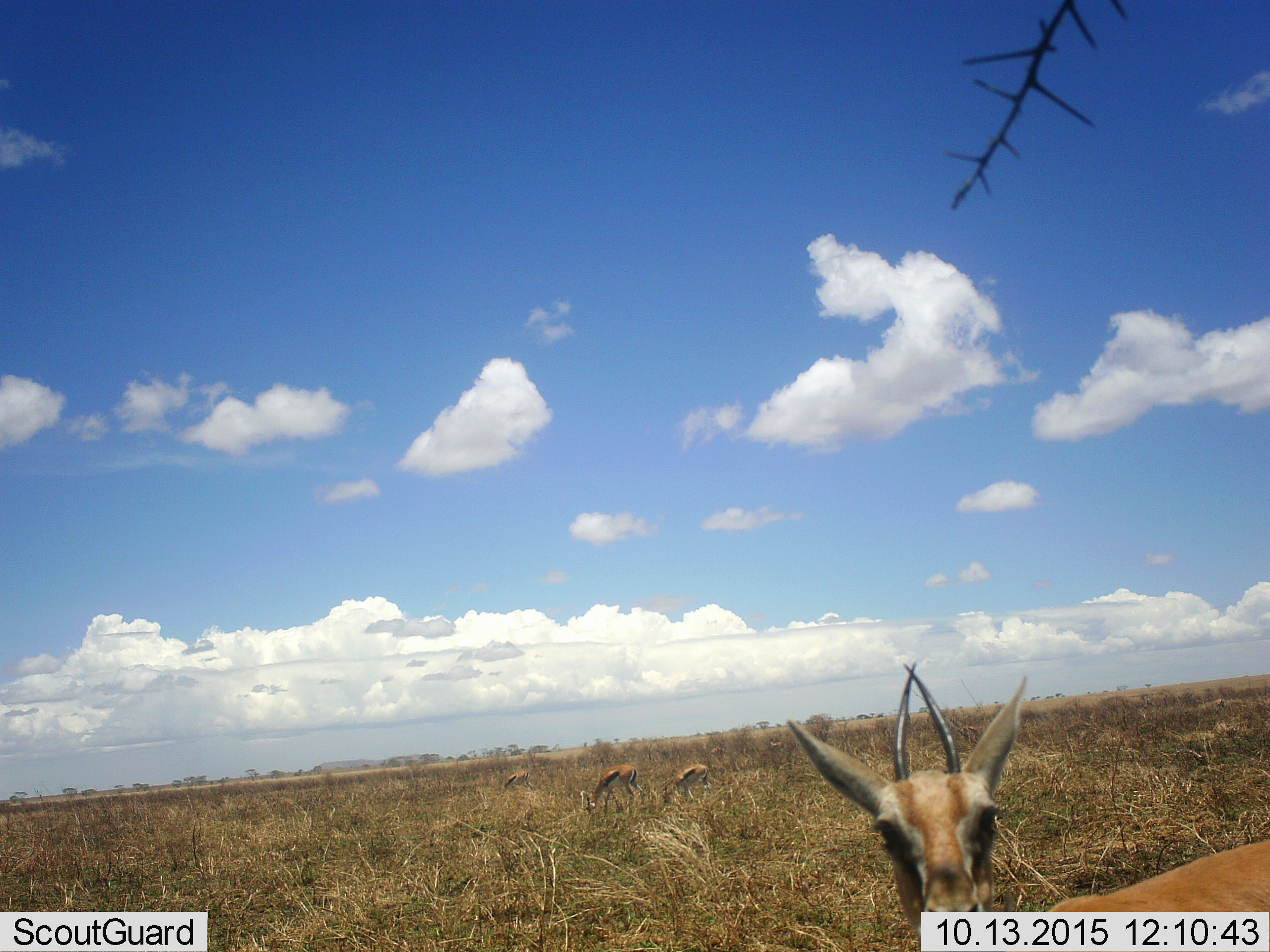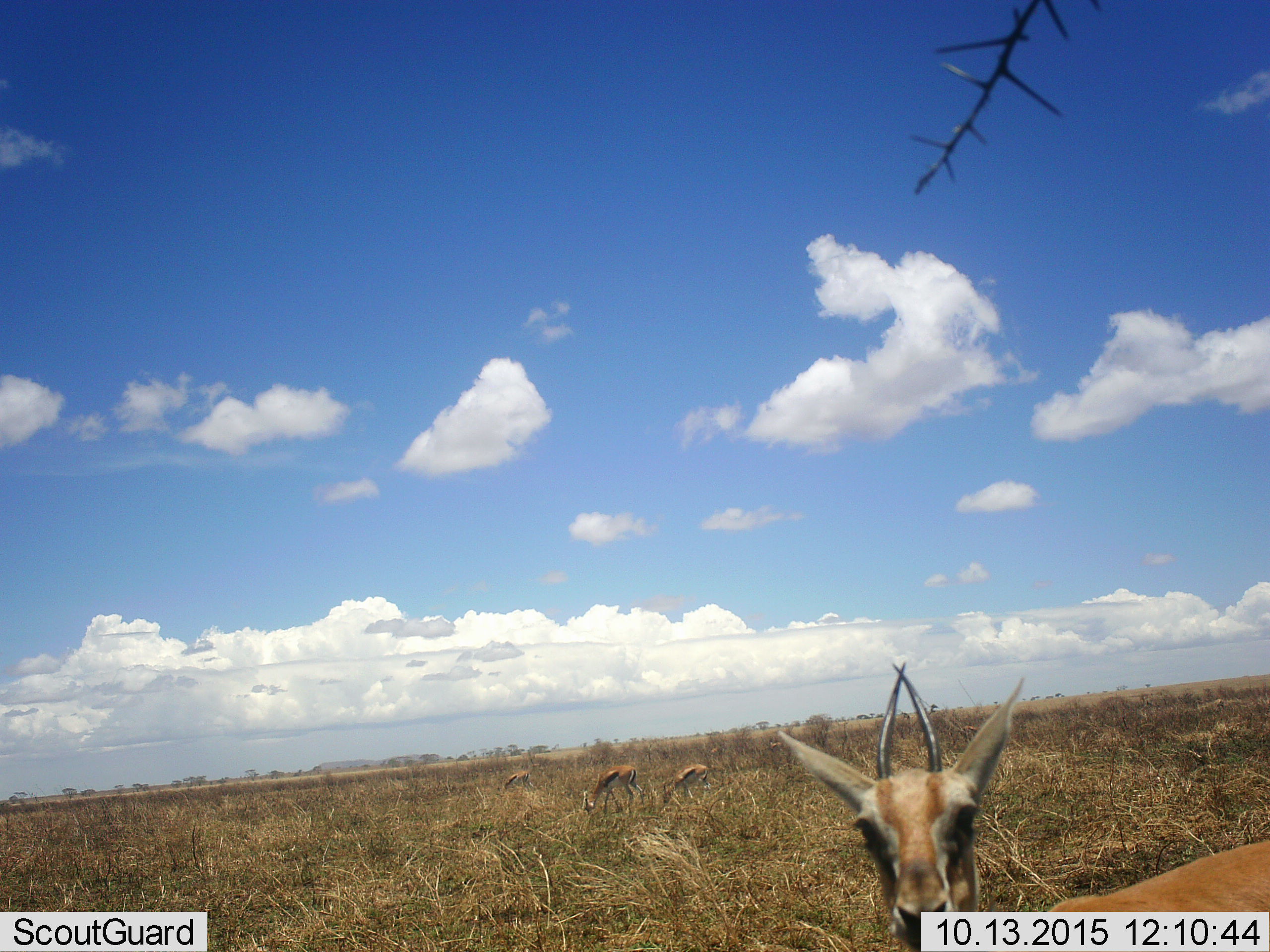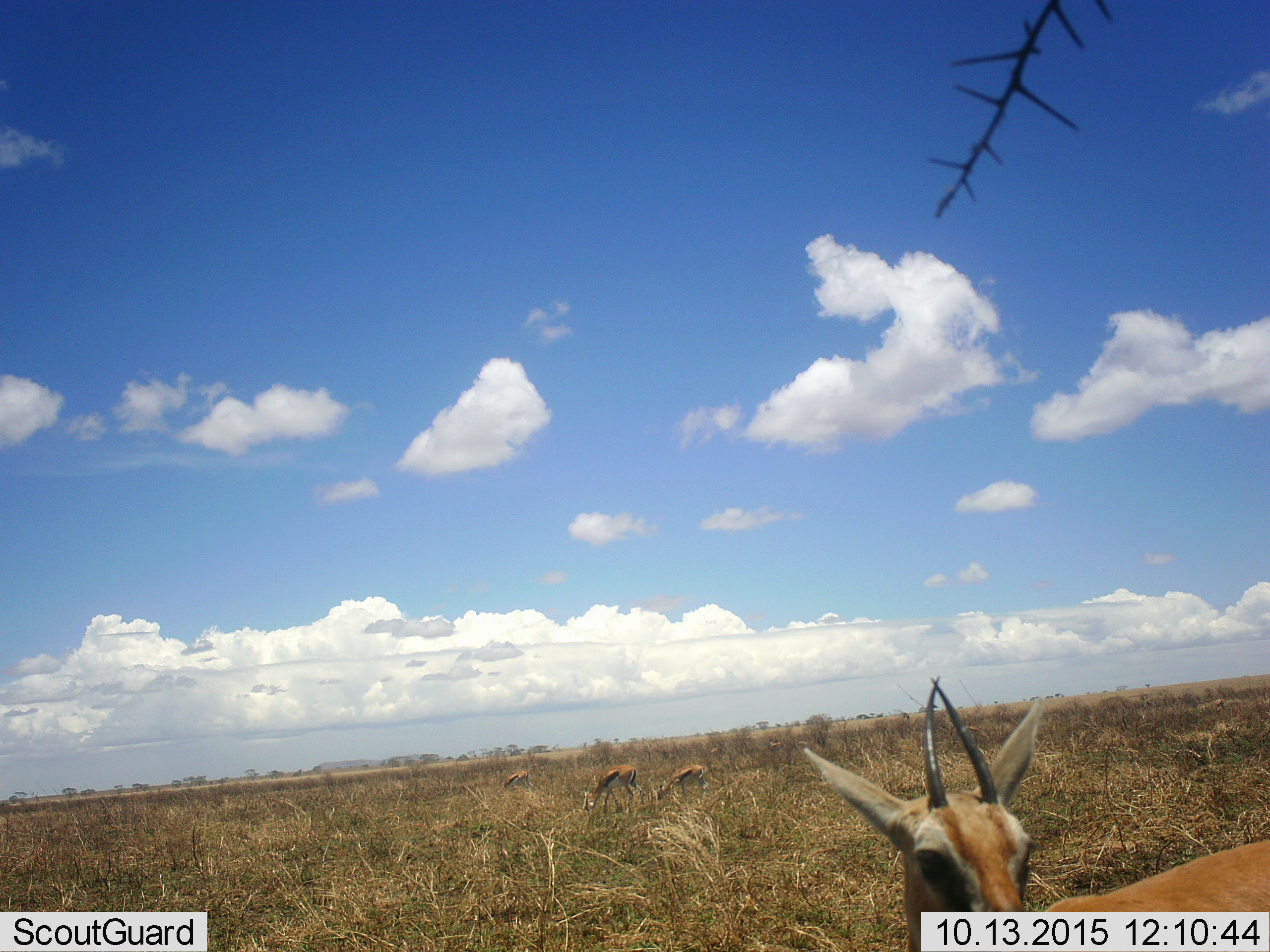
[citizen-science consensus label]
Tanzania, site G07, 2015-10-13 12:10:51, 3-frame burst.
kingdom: Animalia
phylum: Chordata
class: Mammalia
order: Artiodactyla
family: Bovidae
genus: Eudorcas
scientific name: Eudorcas thomsonii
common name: thomson's gazelle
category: gazellethomsons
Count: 4.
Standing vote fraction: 88%.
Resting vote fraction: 0%.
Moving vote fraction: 0%.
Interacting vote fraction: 12%.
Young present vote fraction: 25%.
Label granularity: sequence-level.